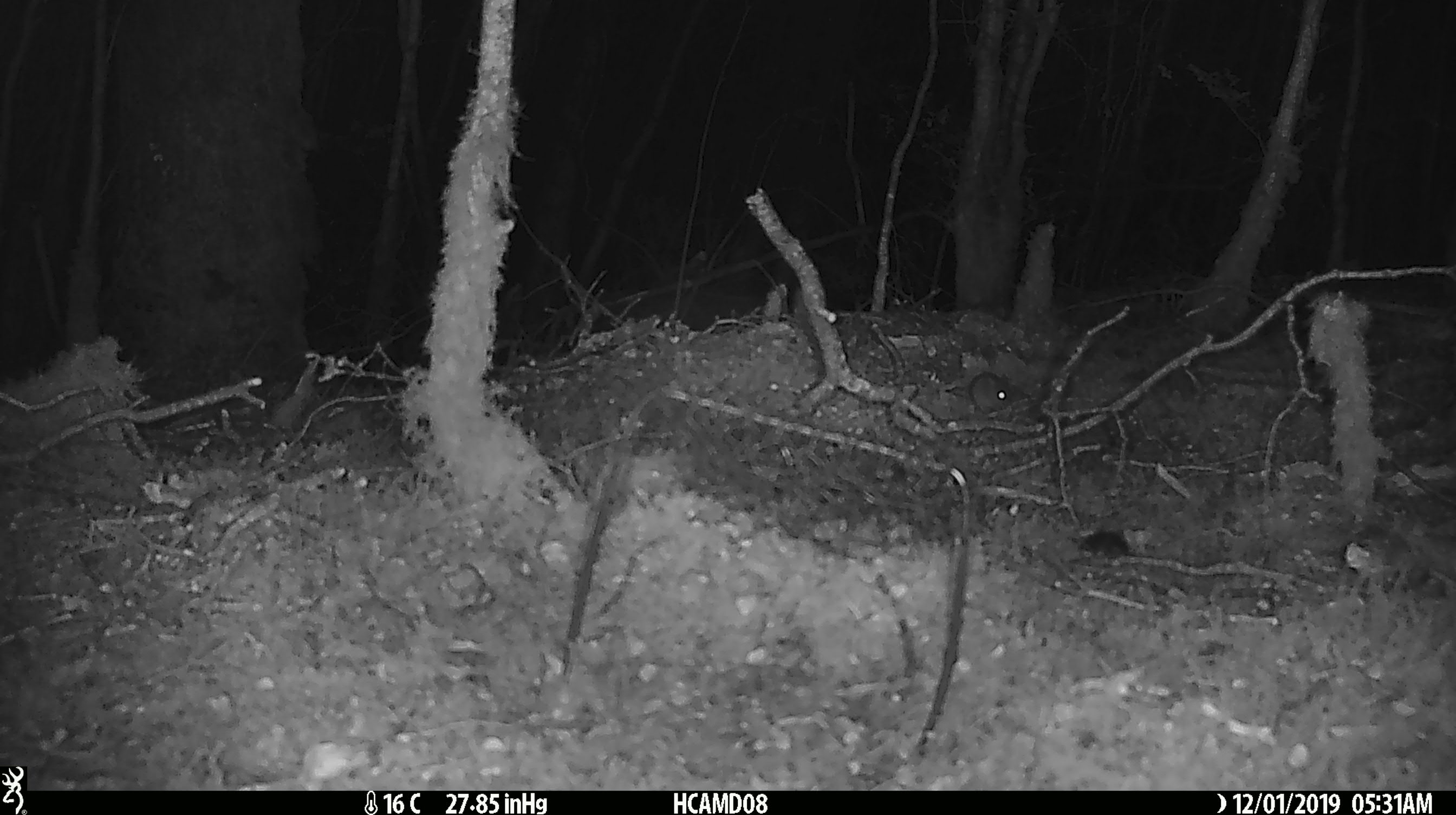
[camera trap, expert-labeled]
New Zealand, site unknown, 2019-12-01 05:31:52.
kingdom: Animalia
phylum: Chordata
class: Mammalia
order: Rodentia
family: Muridae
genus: Mus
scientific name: Mus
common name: mouse